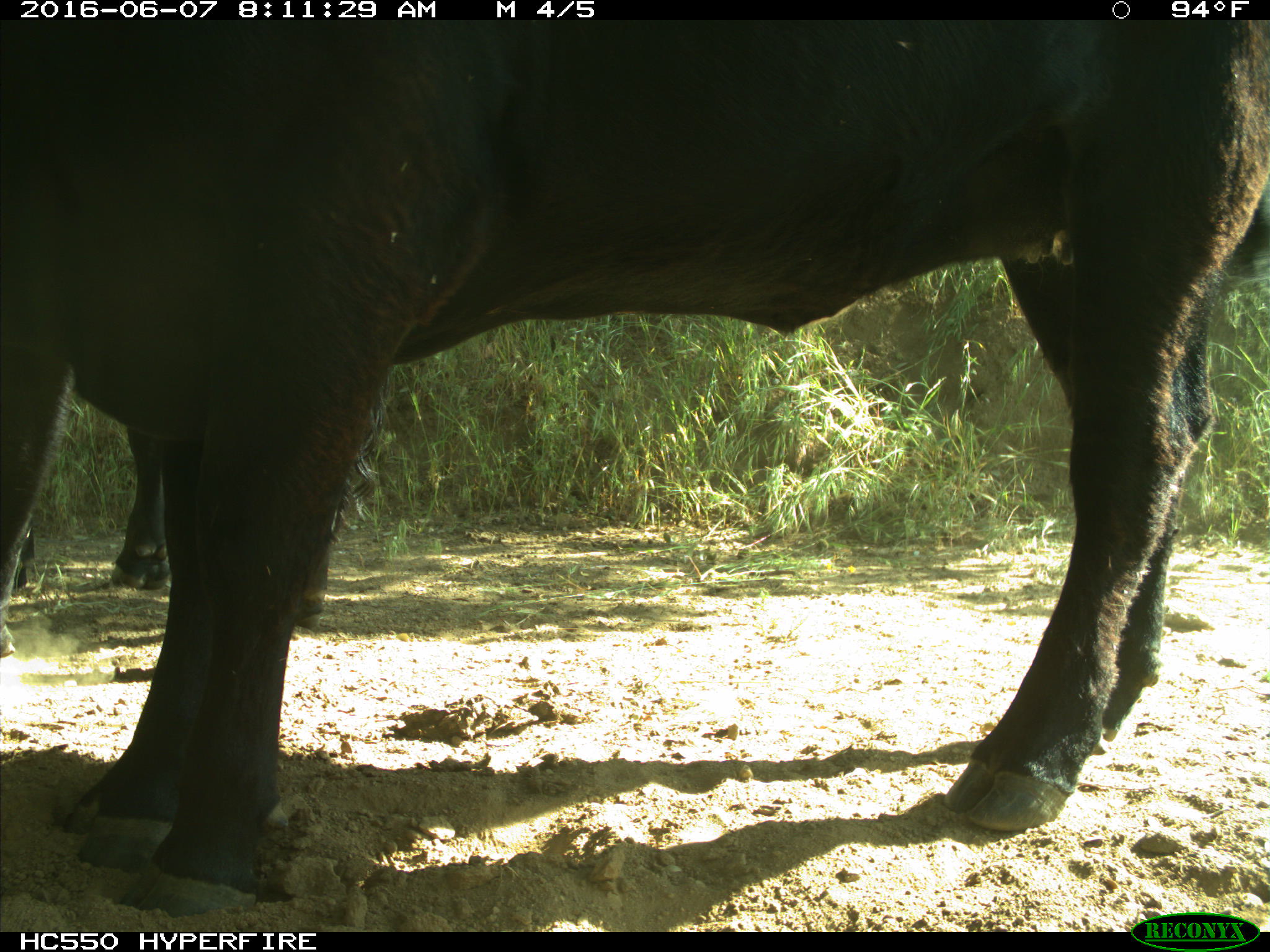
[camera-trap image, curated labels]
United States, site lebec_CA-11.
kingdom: Animalia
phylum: Chordata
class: Mammalia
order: Artiodactyla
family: Bovidae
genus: Bos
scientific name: Bos taurus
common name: domestic cow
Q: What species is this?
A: Bos taurus (domestic cow).